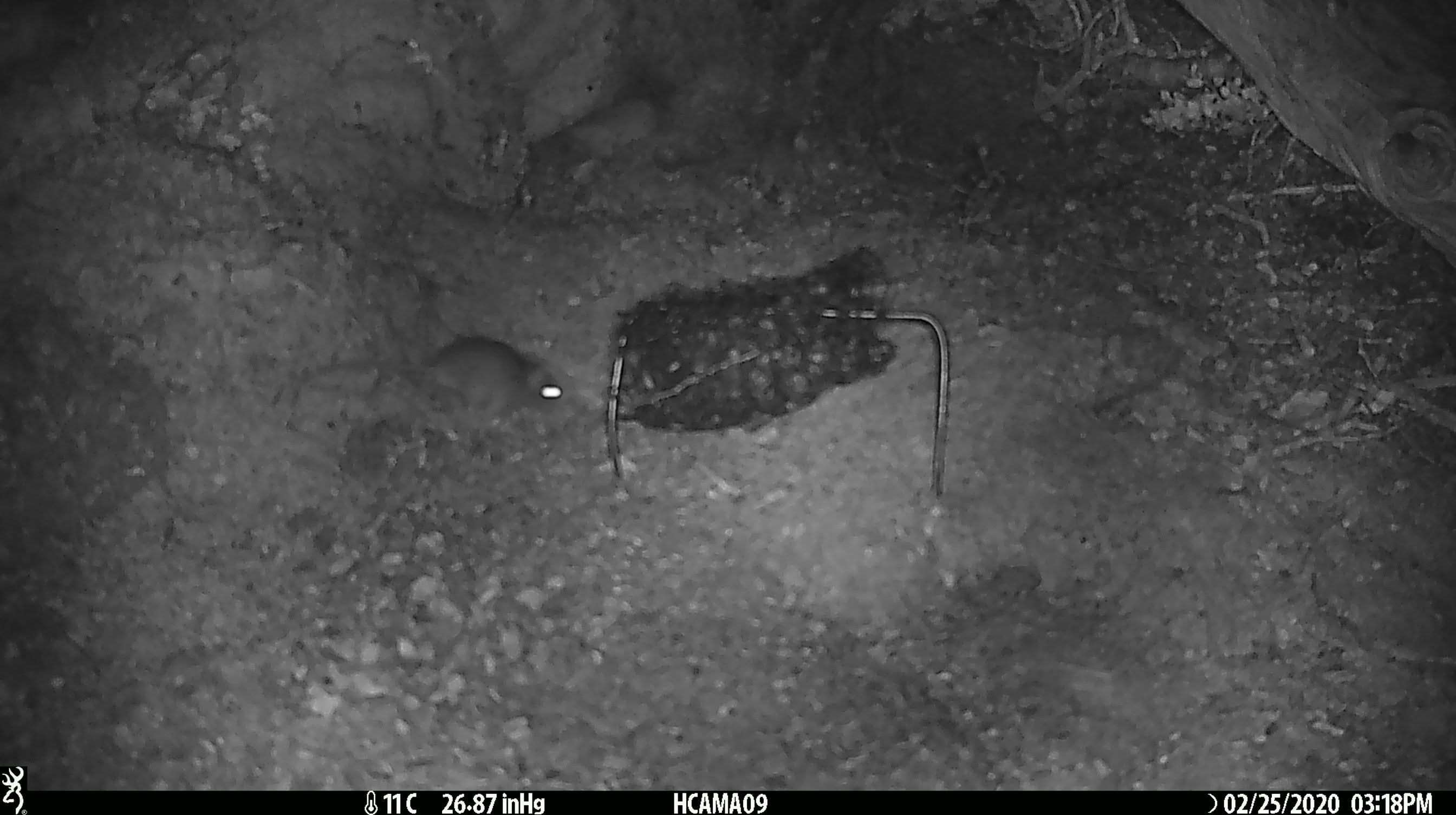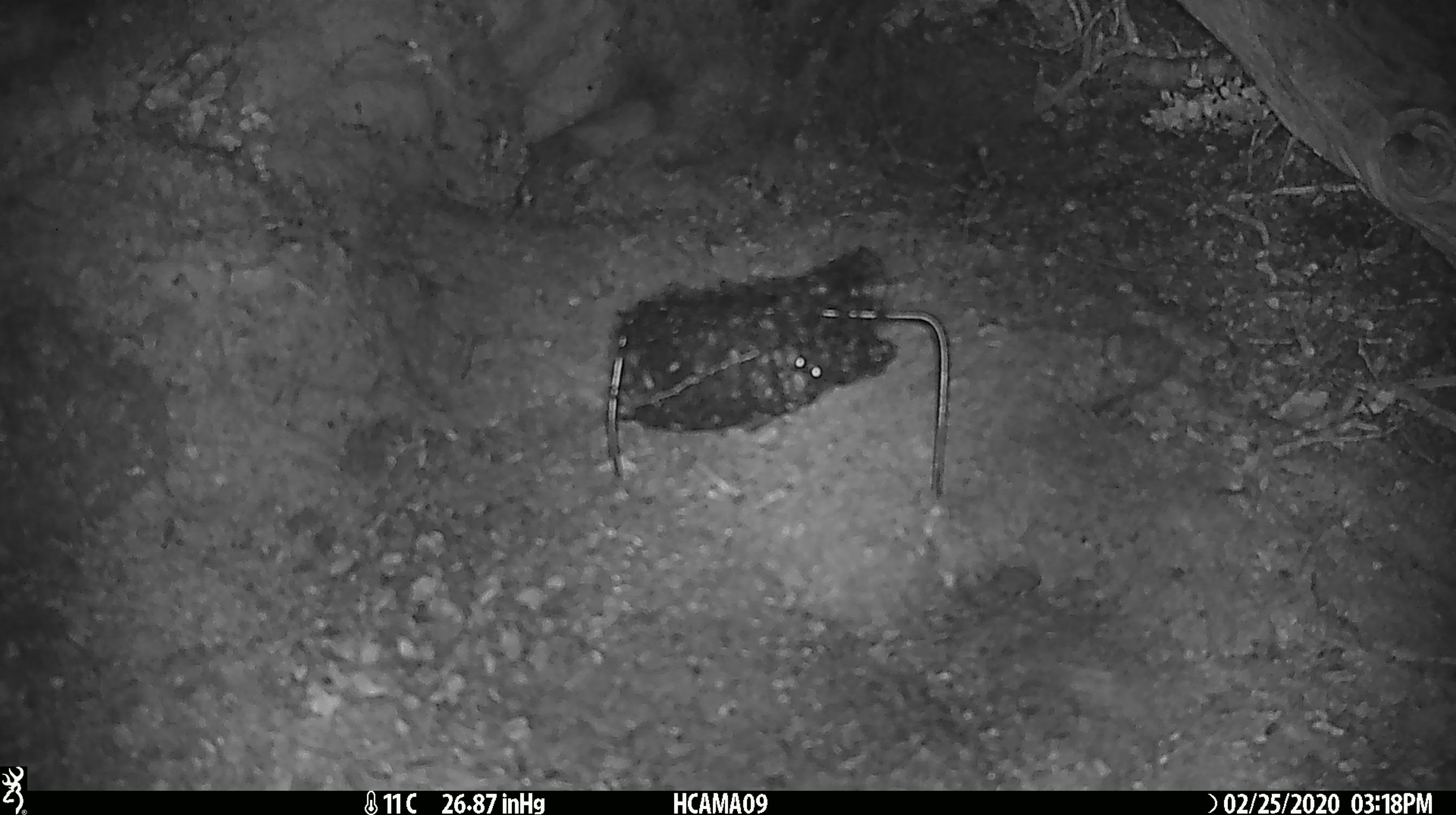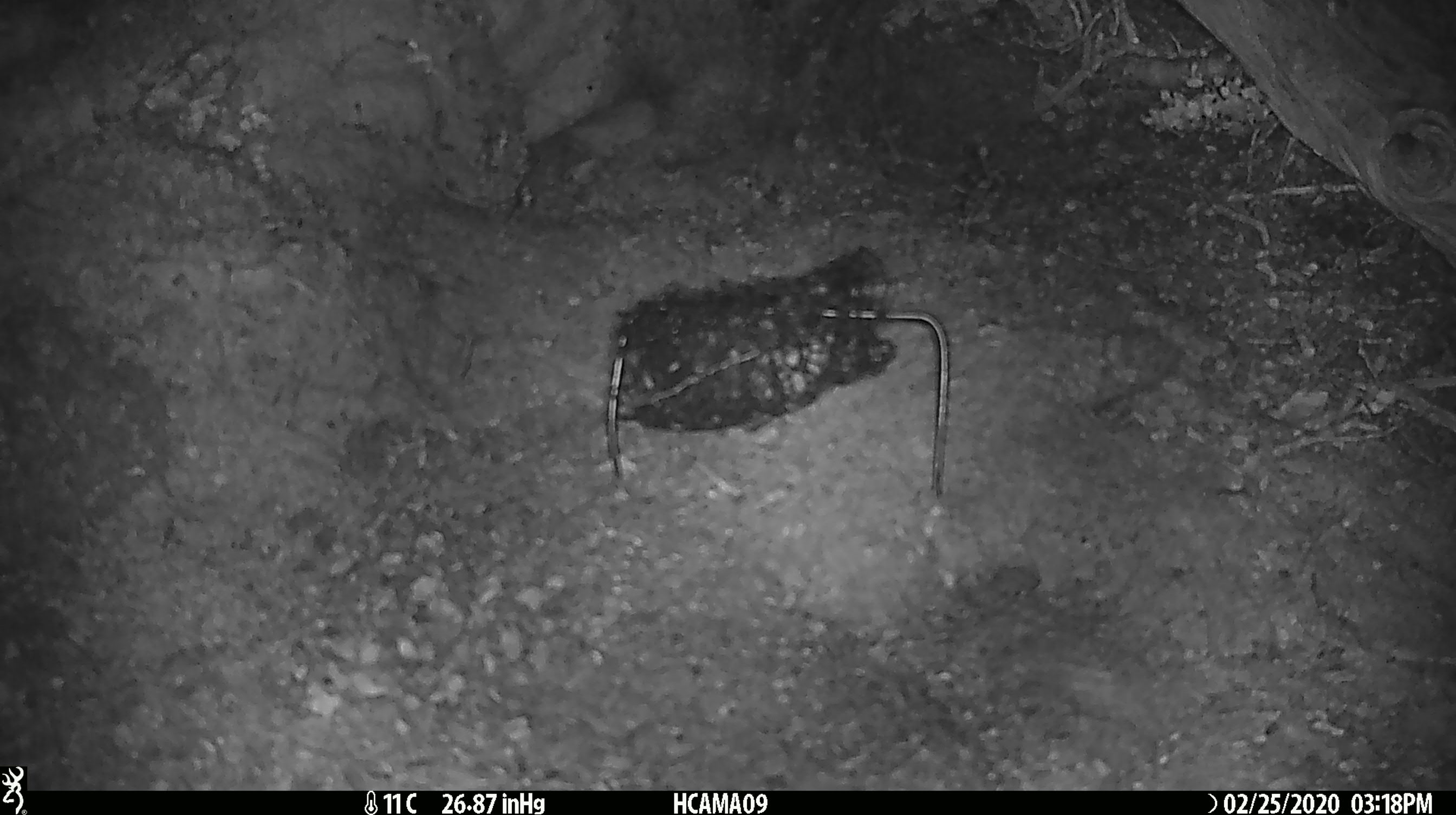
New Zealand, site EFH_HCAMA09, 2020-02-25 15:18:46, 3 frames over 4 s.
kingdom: Animalia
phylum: Chordata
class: Mammalia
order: Rodentia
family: Muridae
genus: Mus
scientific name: Mus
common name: mouse